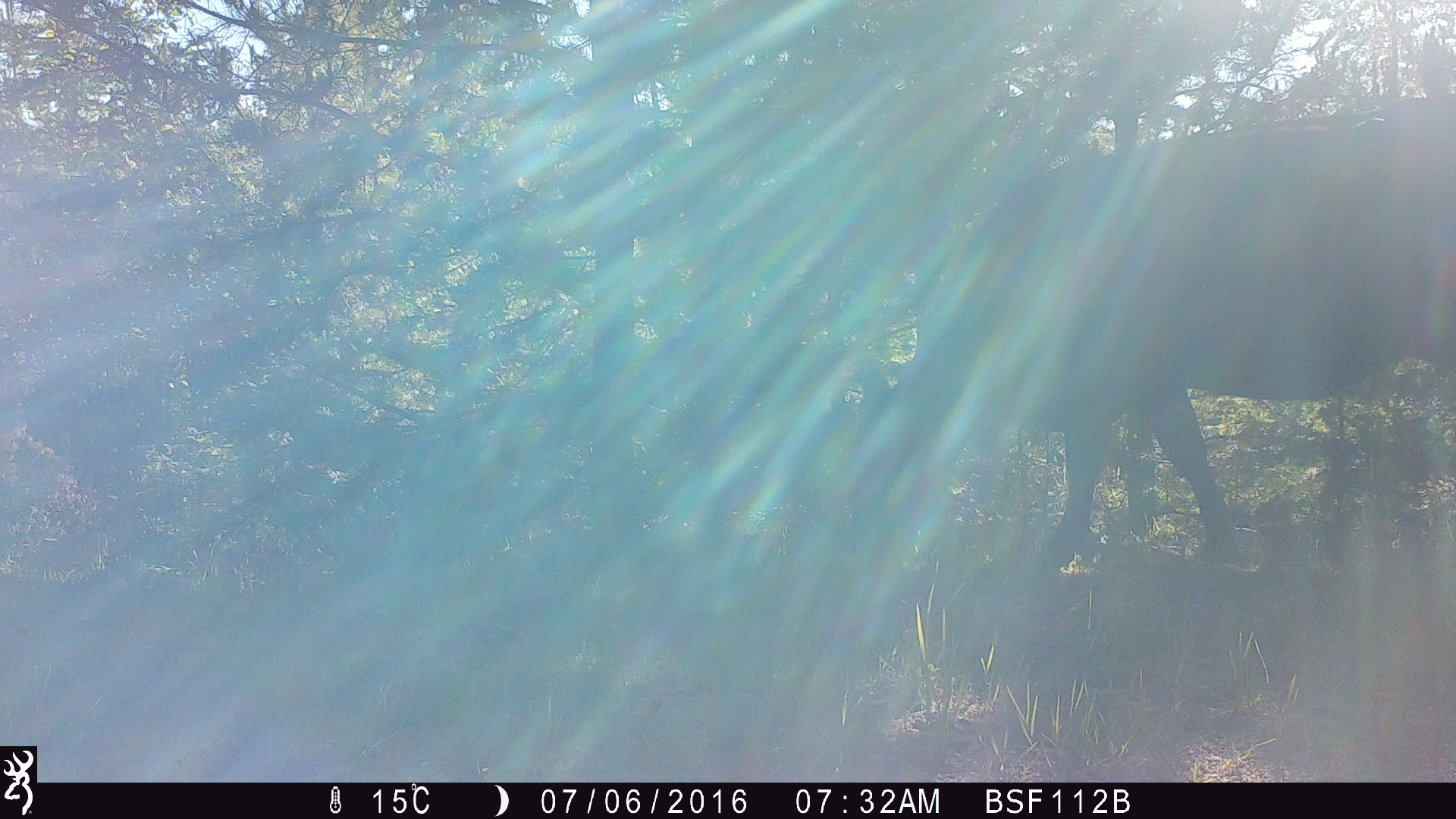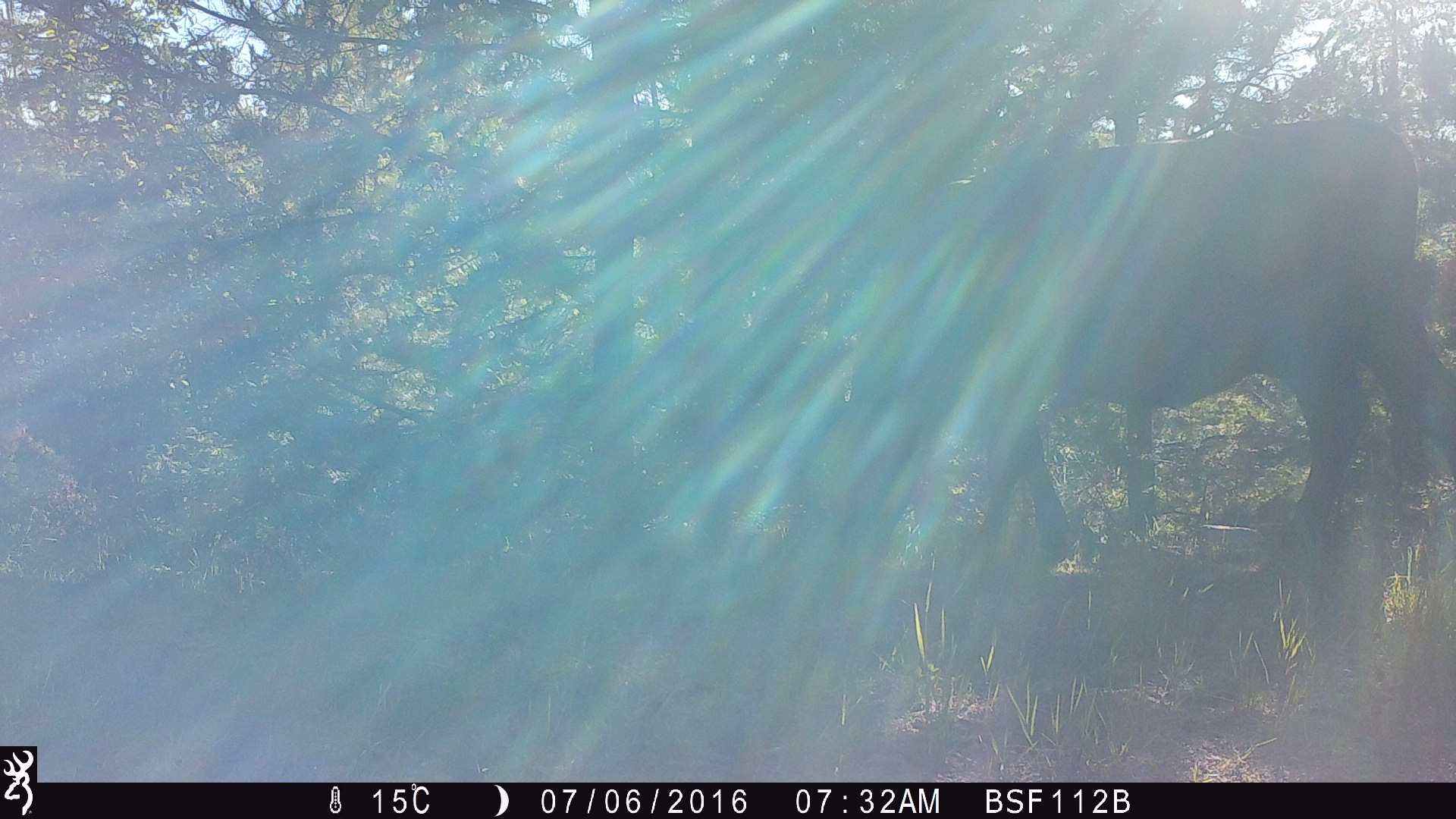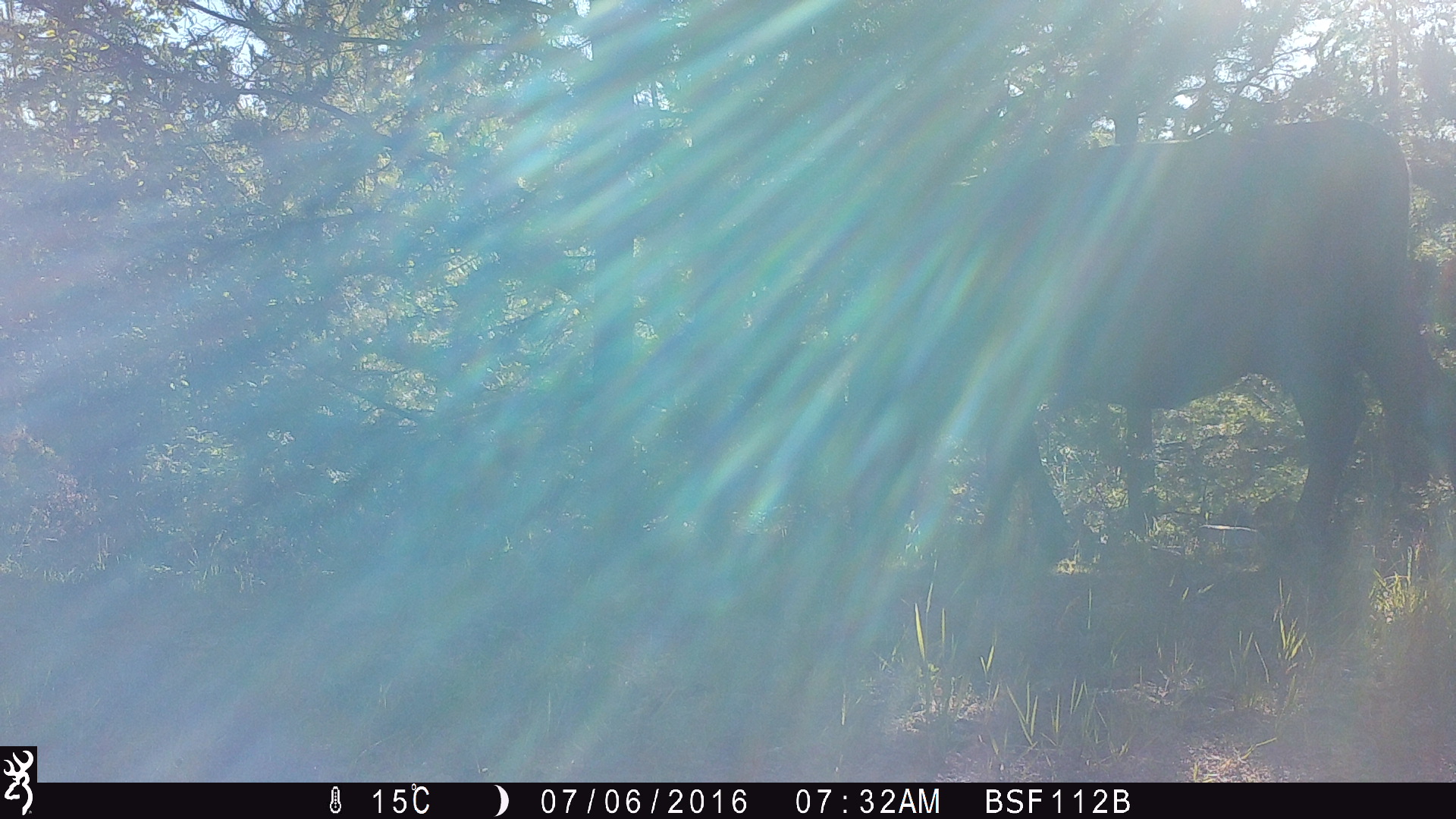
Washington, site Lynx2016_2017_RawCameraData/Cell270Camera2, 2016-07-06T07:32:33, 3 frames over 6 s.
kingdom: Animalia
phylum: Chordata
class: Mammalia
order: Artiodactyla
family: Bovidae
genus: Bos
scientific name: Bos taurus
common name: domestic cattle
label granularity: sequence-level